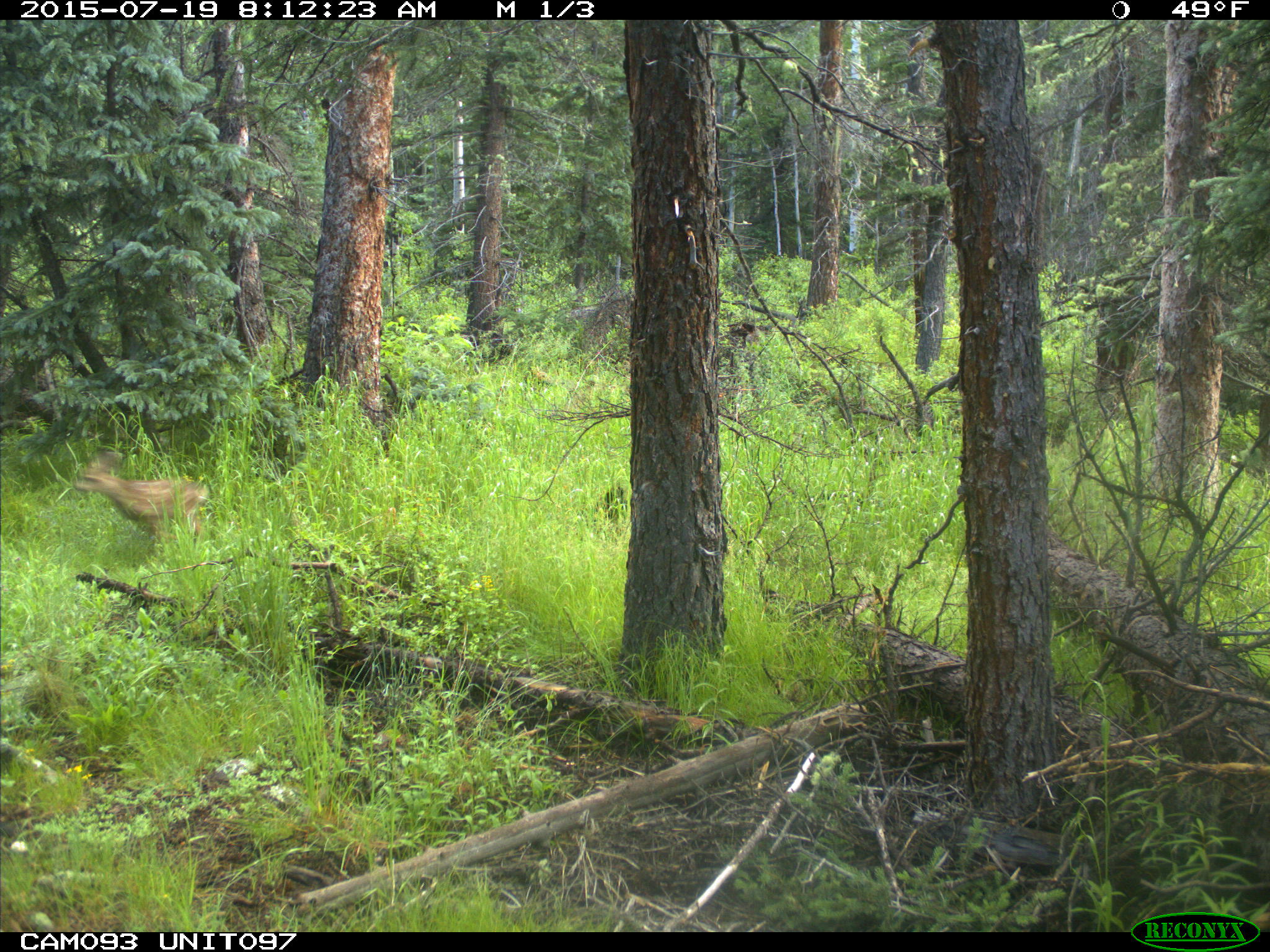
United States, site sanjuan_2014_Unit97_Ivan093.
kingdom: Animalia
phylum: Chordata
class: Mammalia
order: Artiodactyla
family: Cervidae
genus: Odocoileus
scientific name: Odocoileus hemionus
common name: mule deer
Odocoileus hemionus (mule deer).